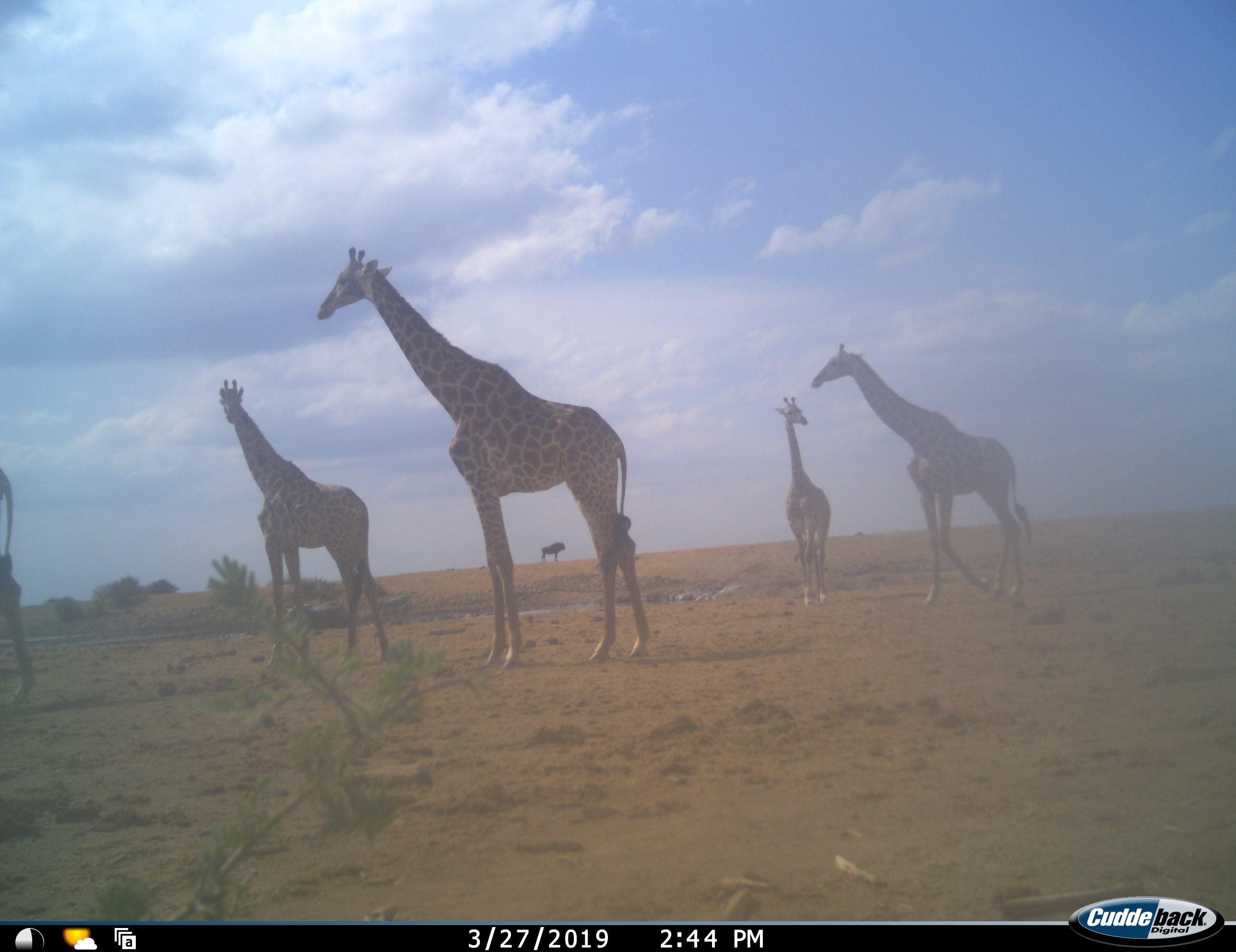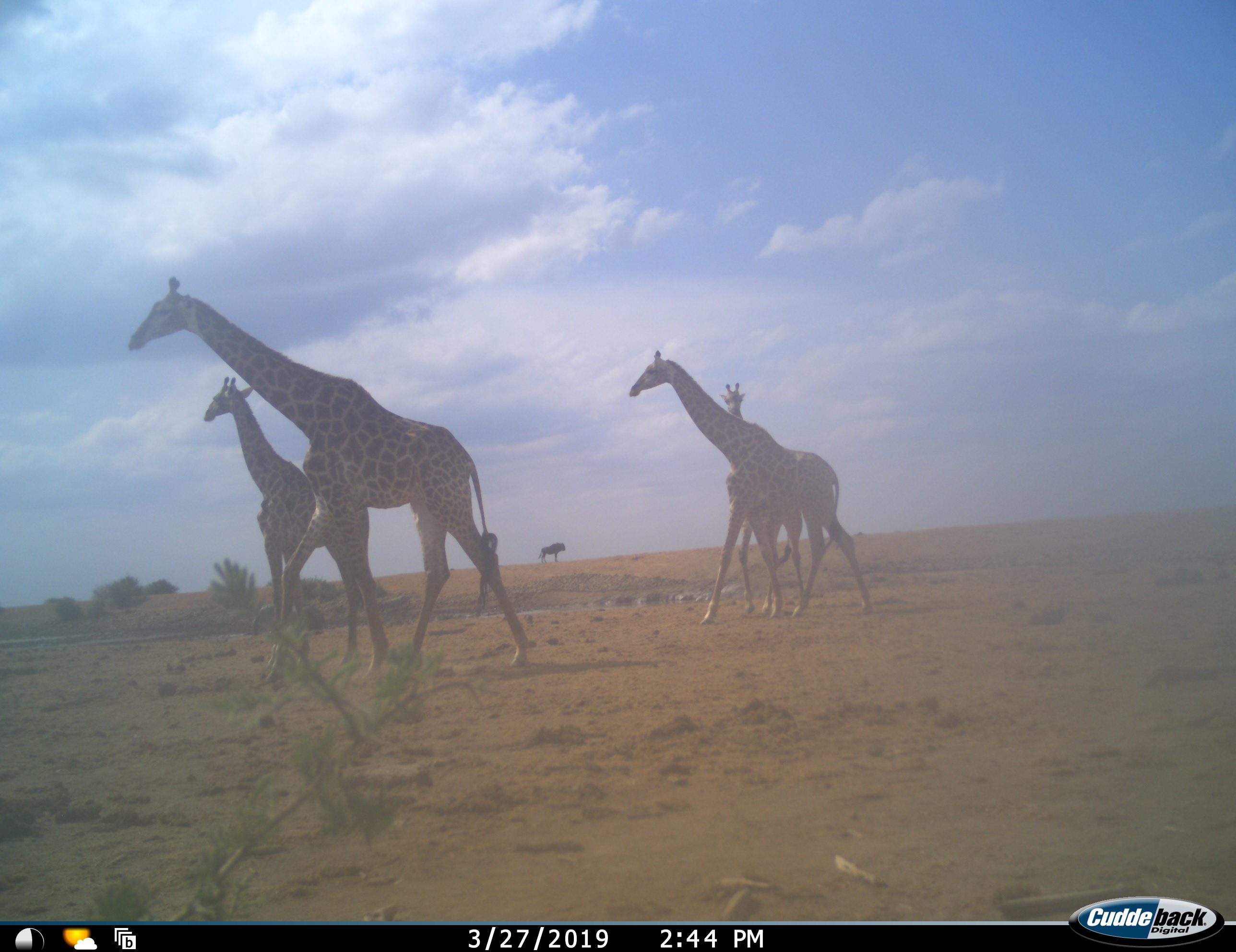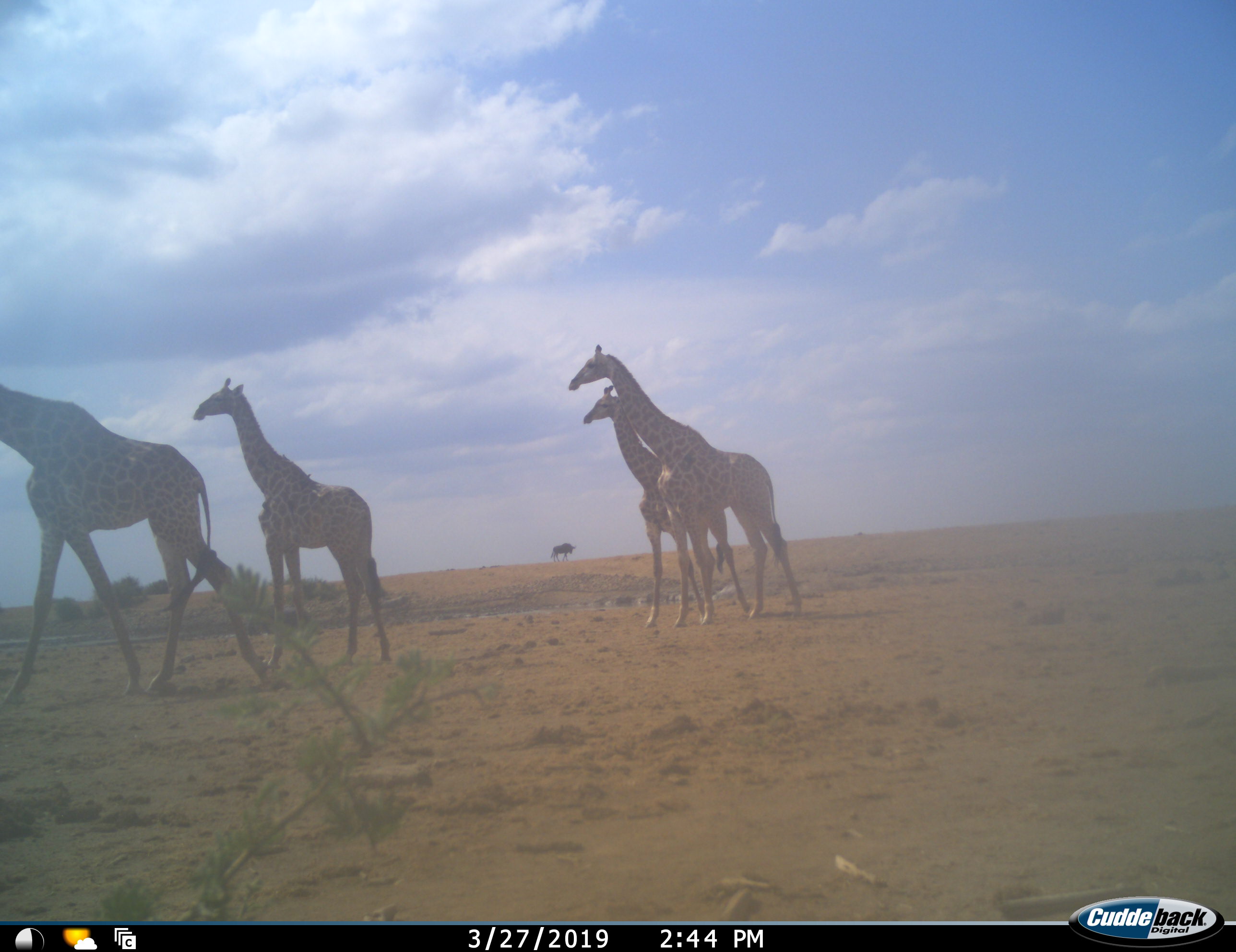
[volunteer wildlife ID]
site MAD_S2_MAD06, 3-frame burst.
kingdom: Animalia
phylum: Chordata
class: Mammalia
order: Artiodactyla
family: Giraffidae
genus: Giraffa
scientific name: Giraffa camelopardalis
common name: giraffe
Giraffe (Giraffa camelopardalis), count 5. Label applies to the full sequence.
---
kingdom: Animalia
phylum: Chordata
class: Mammalia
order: Artiodactyla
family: Bovidae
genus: Connochaetes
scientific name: Connochaetes taurinus taurinus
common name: blue wildebeest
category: wildebeestblue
Wildebeestblue (blue wildebeest) (Connochaetes taurinus taurinus), count 1. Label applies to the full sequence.